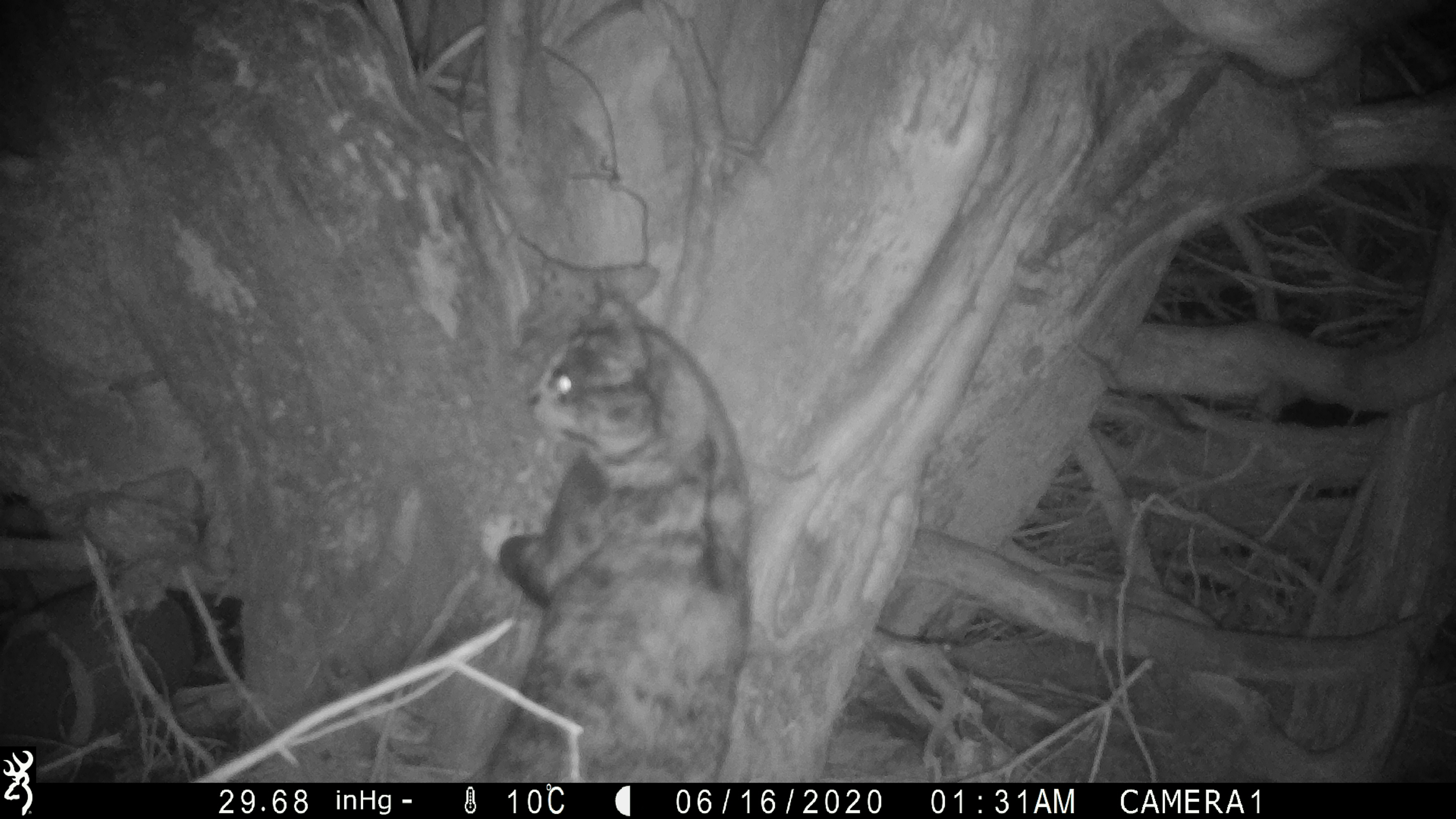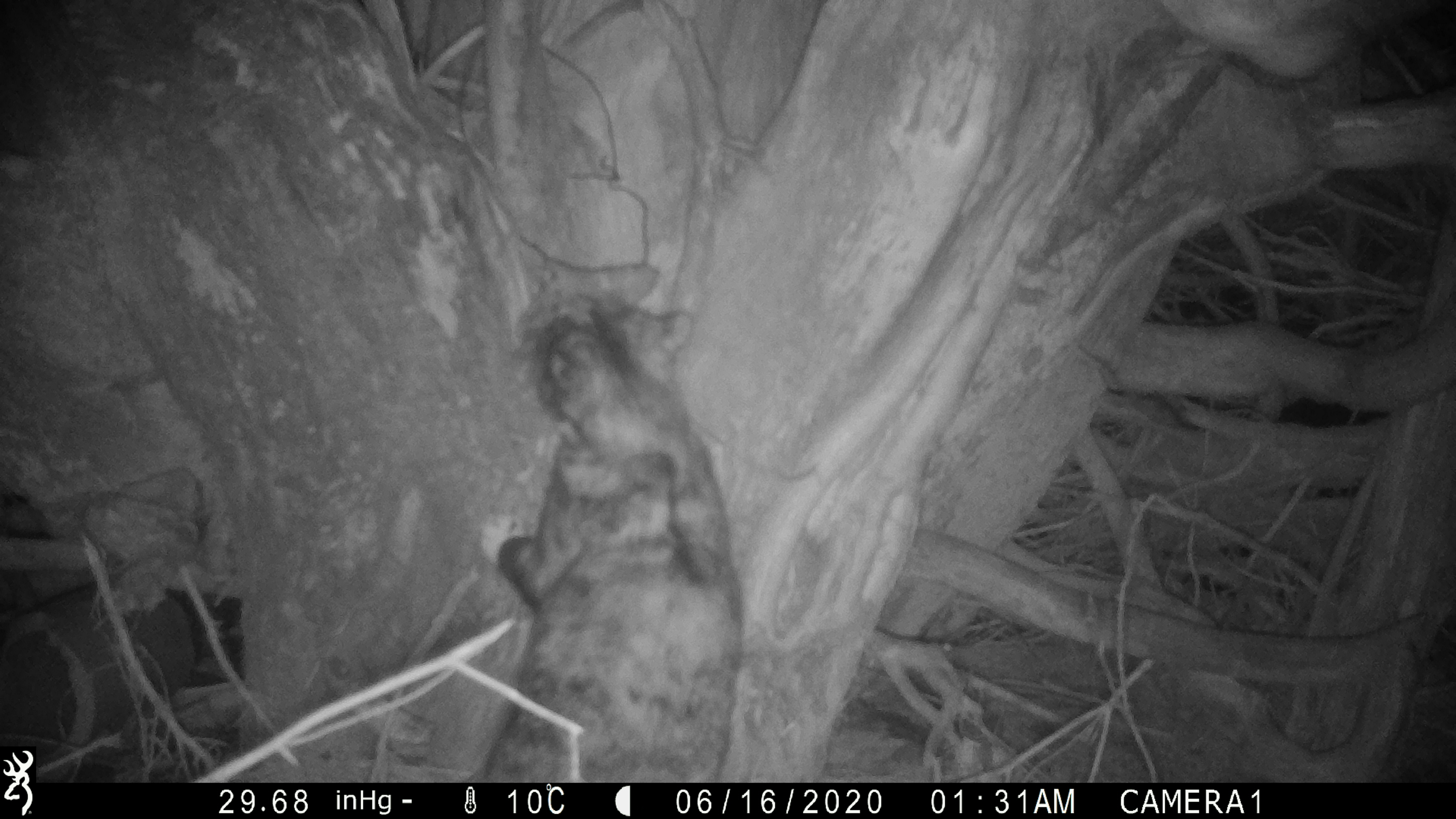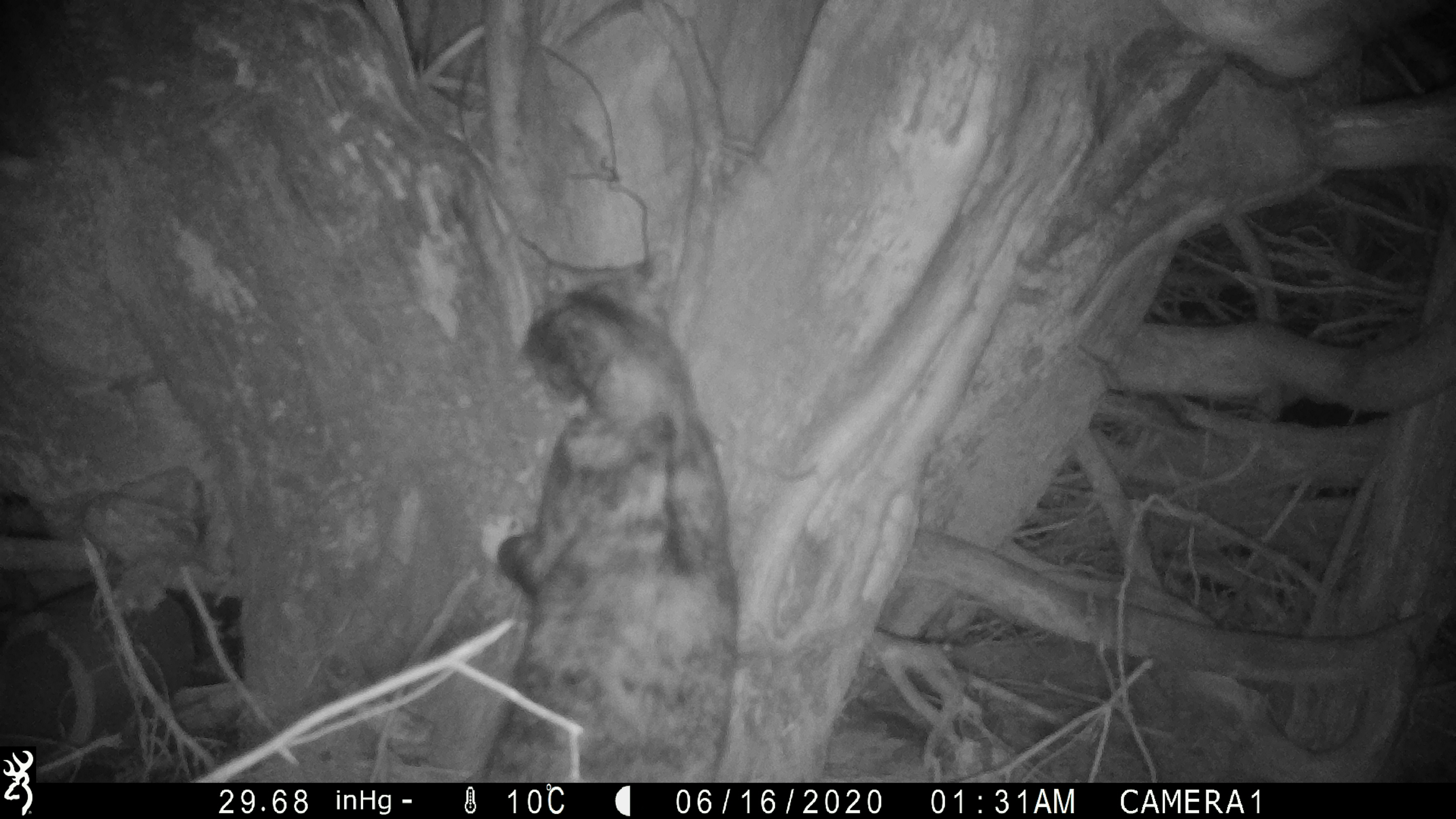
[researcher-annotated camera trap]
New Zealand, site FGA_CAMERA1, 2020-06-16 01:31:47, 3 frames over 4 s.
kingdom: Animalia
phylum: Chordata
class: Mammalia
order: Carnivora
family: Felidae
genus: Felis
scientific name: Felis catus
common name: domestic cat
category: cat